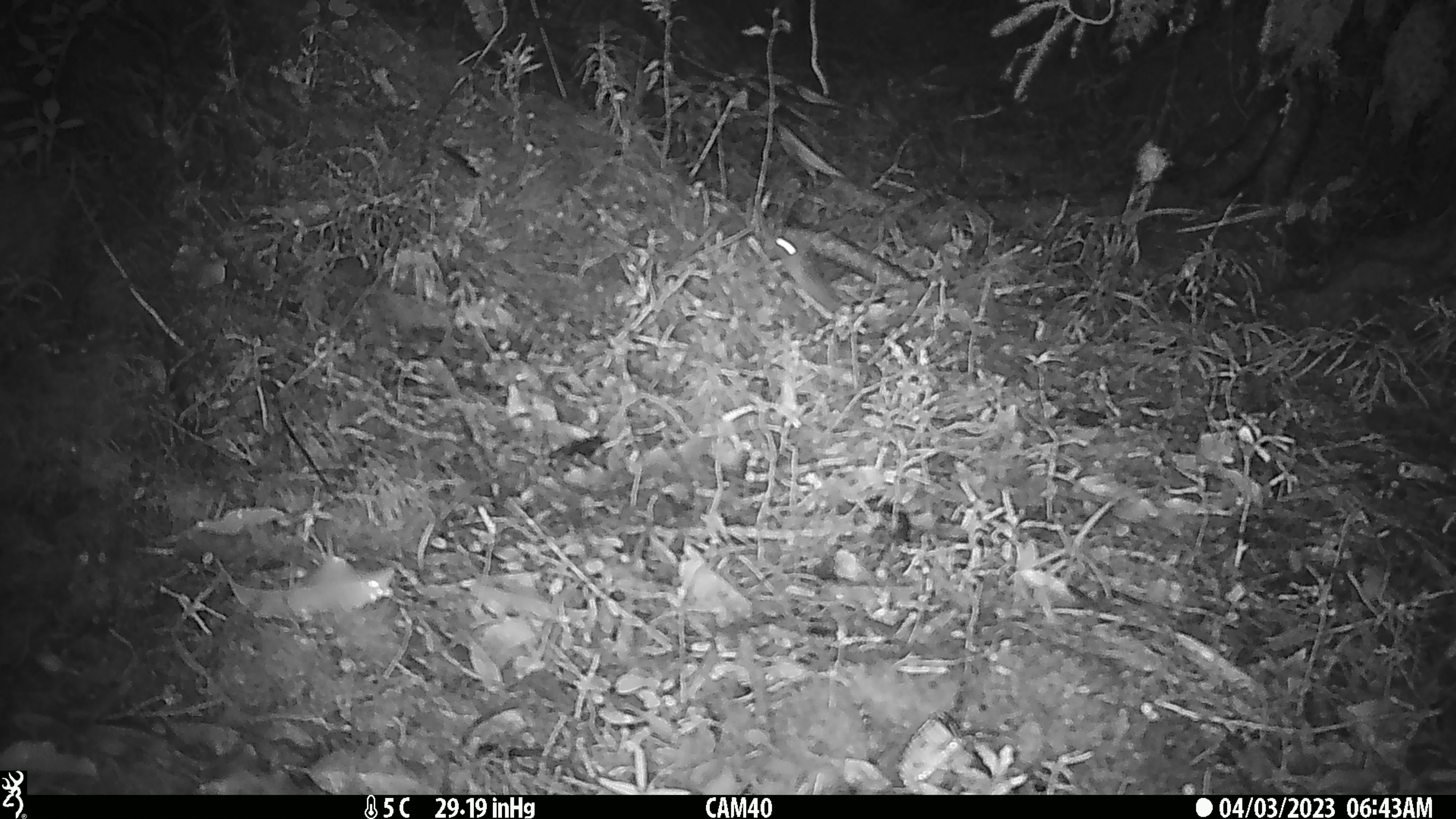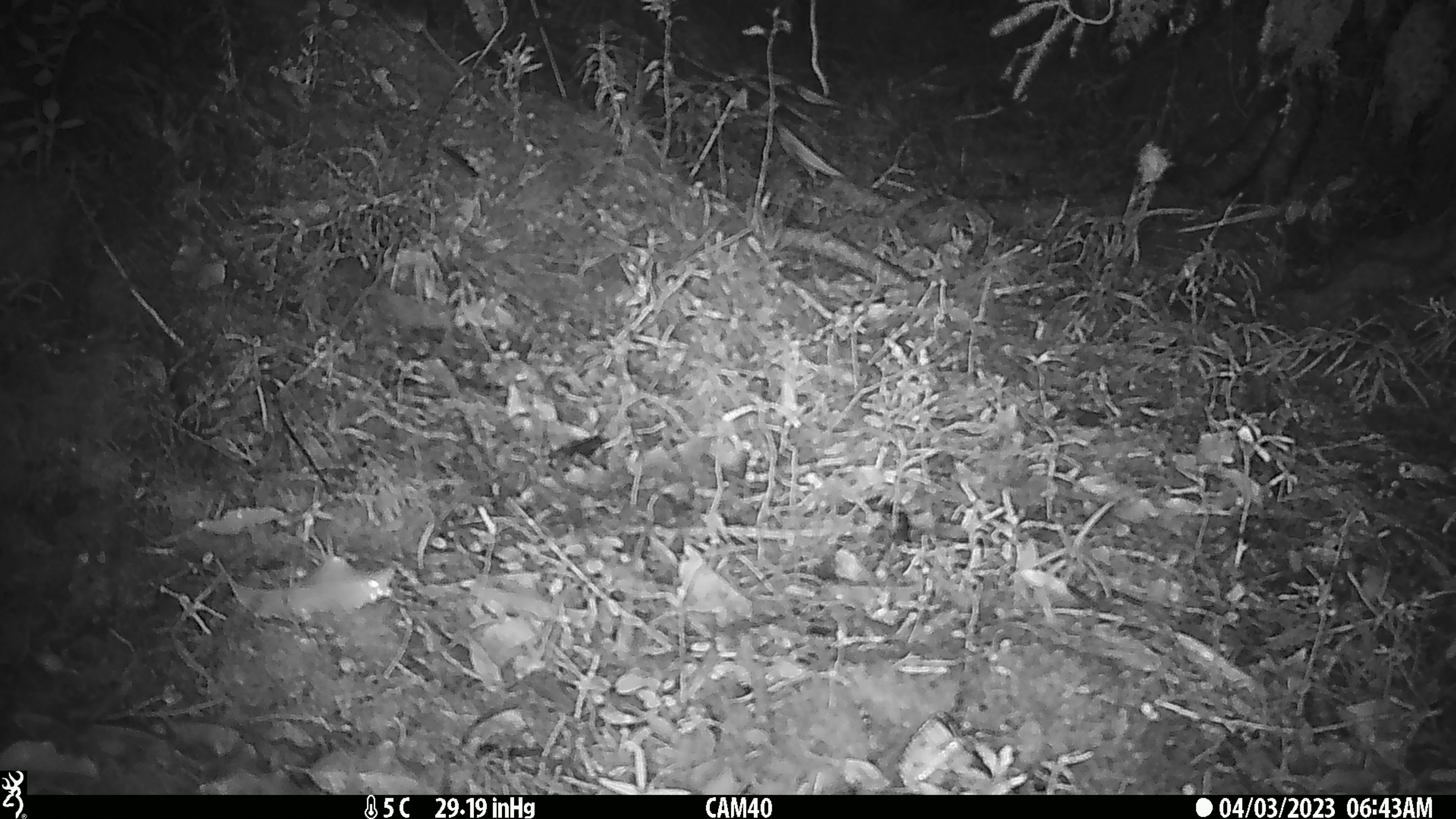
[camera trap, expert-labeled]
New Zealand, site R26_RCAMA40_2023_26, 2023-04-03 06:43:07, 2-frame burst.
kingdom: Animalia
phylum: Chordata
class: Mammalia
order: Rodentia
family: Muridae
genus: Mus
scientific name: Mus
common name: mouse